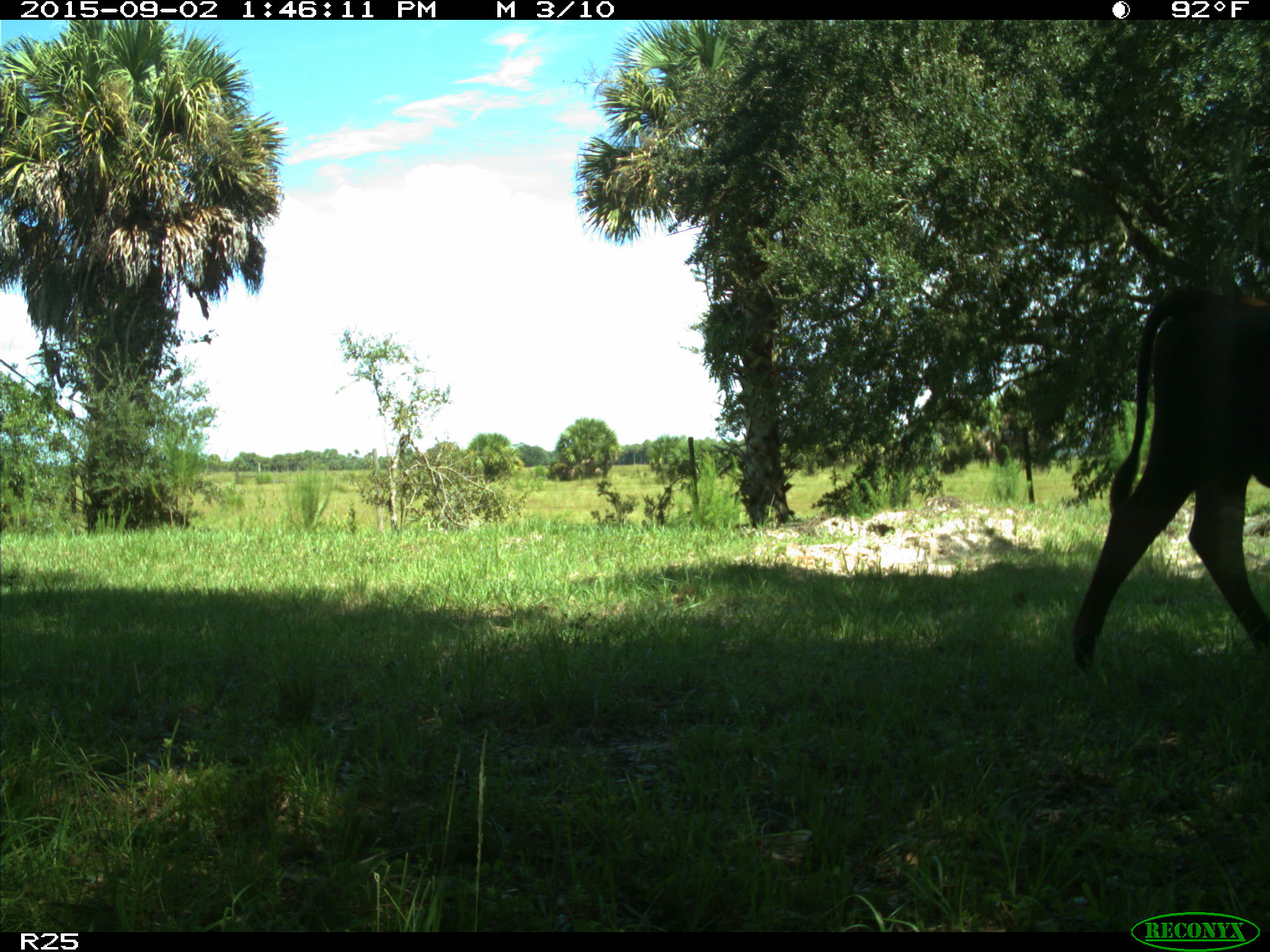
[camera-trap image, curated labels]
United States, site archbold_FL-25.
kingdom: Animalia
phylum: Chordata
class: Mammalia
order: Artiodactyla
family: Bovidae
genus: Bos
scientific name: Bos taurus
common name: domestic cow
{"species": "Bos taurus (domestic cow)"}